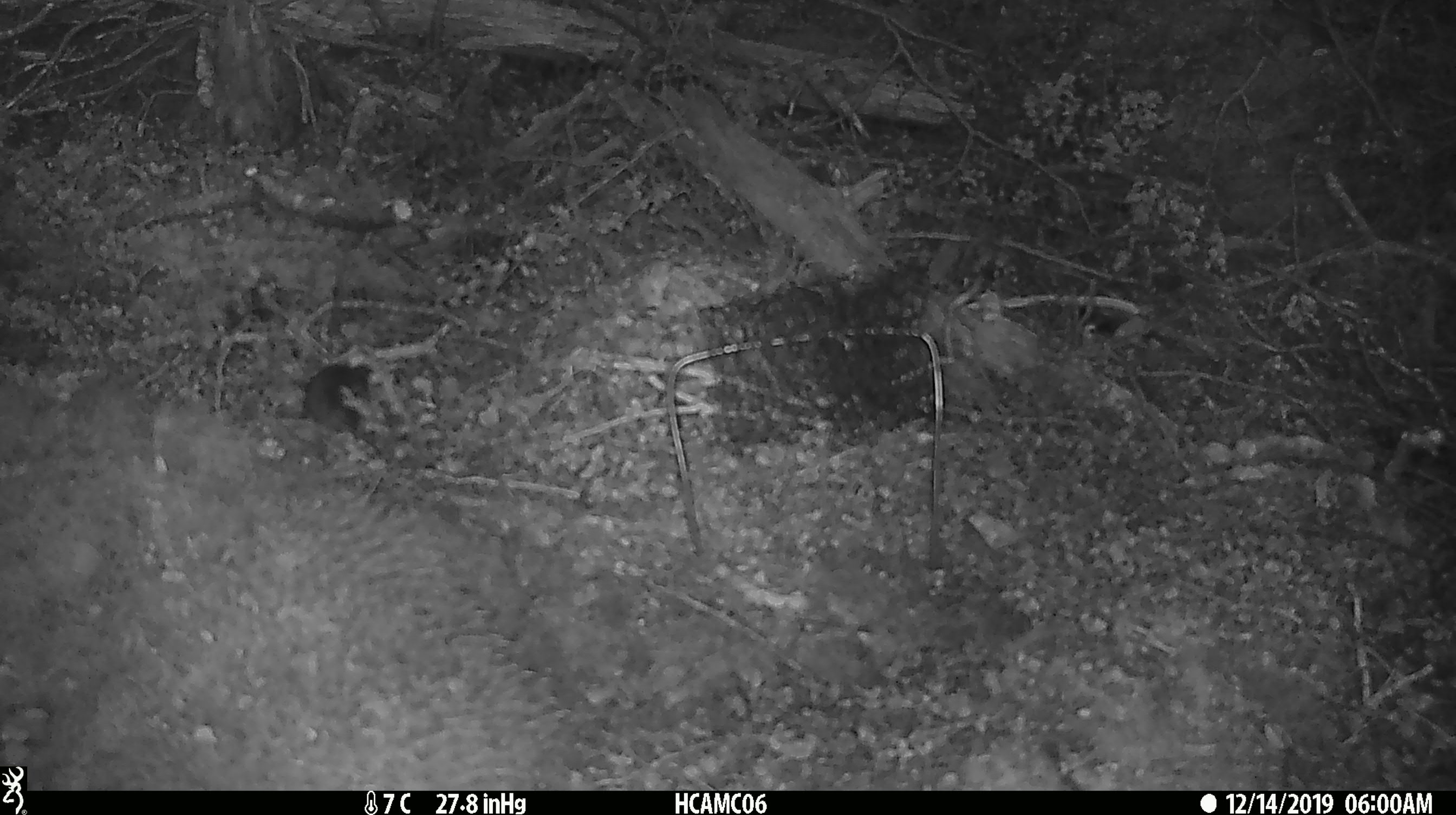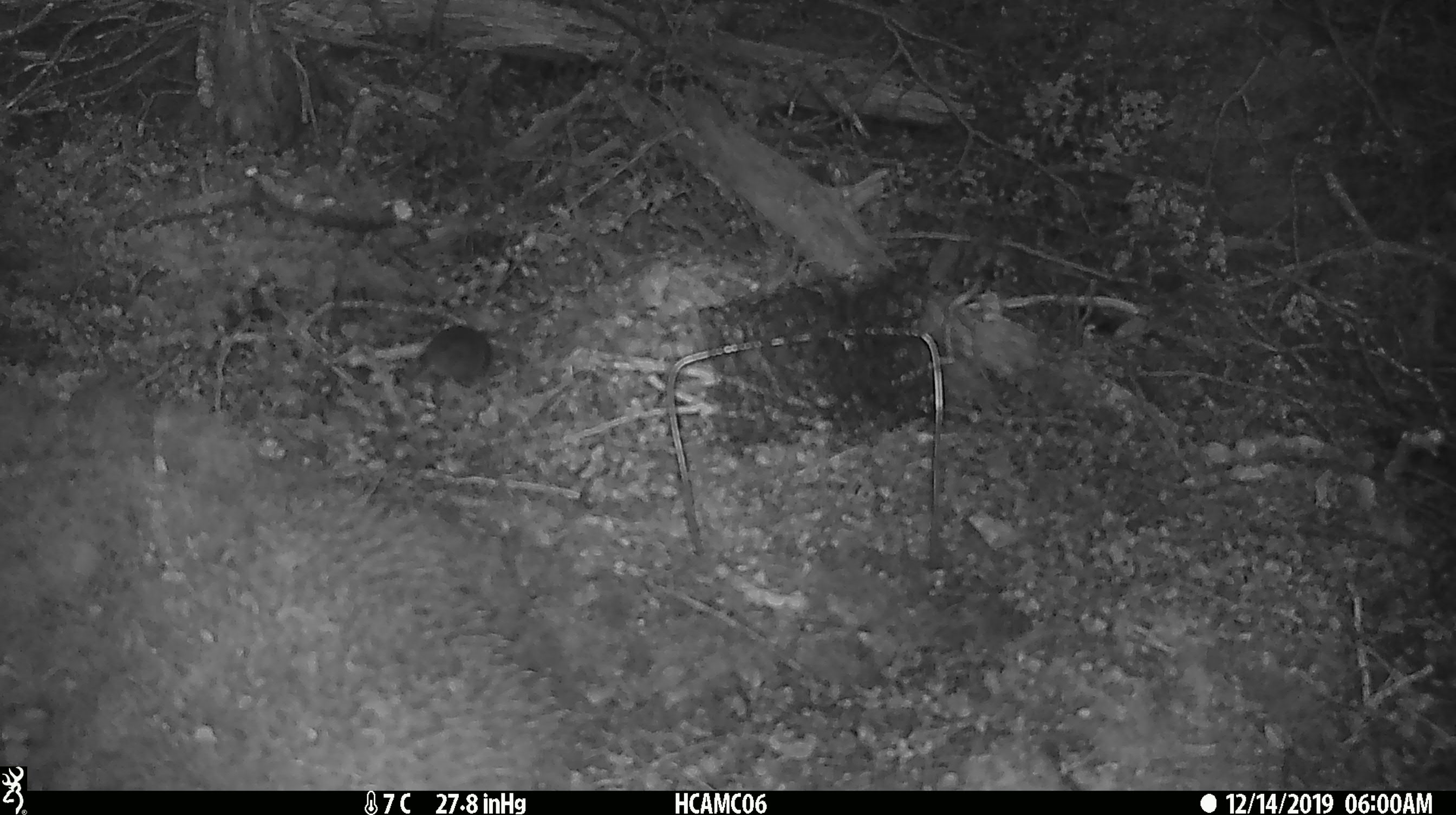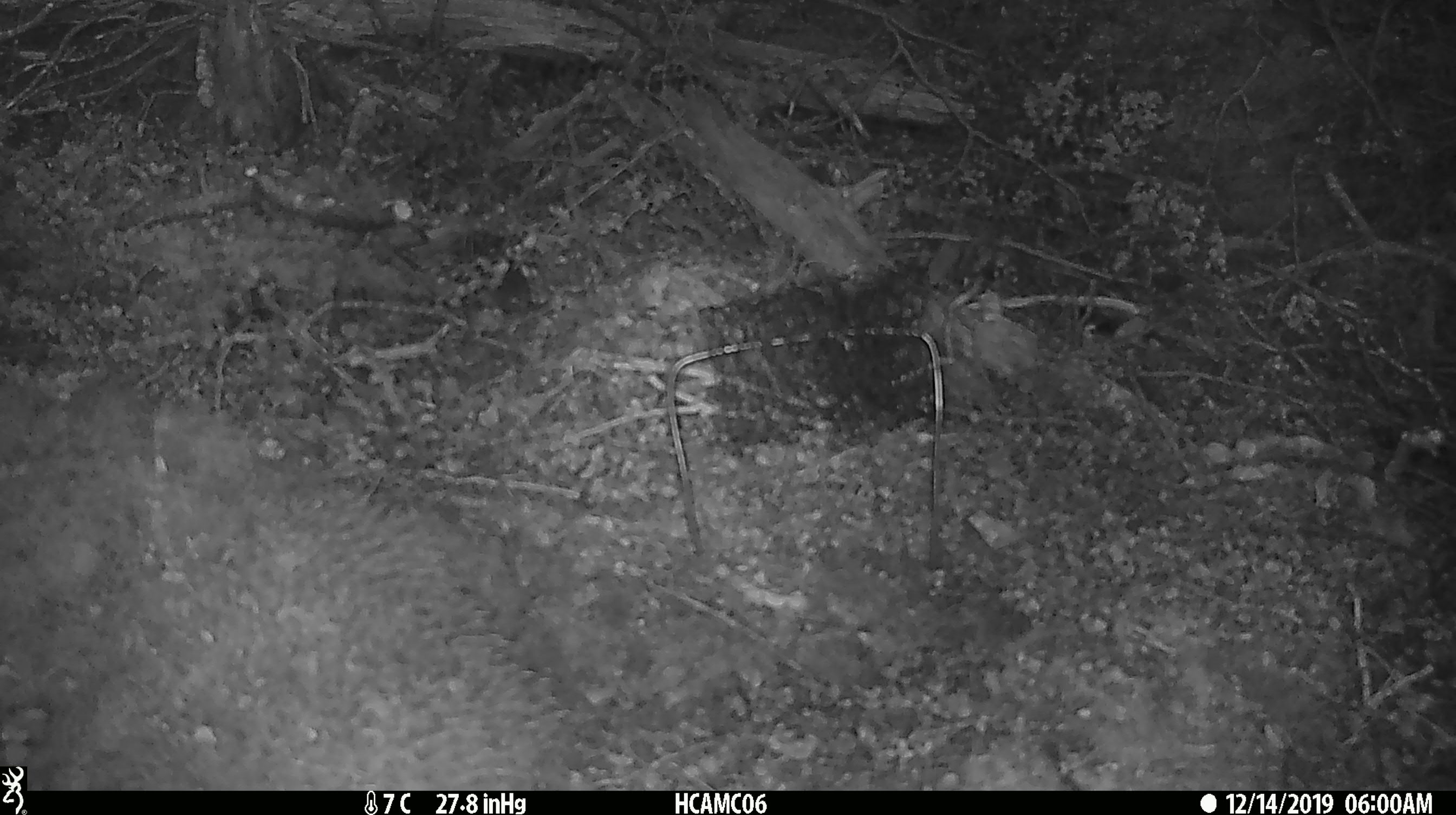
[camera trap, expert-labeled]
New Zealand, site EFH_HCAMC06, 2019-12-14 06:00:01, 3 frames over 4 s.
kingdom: Animalia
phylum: Chordata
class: Mammalia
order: Rodentia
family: Muridae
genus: Mus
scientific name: Mus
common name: mouse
Mouse (Mus).